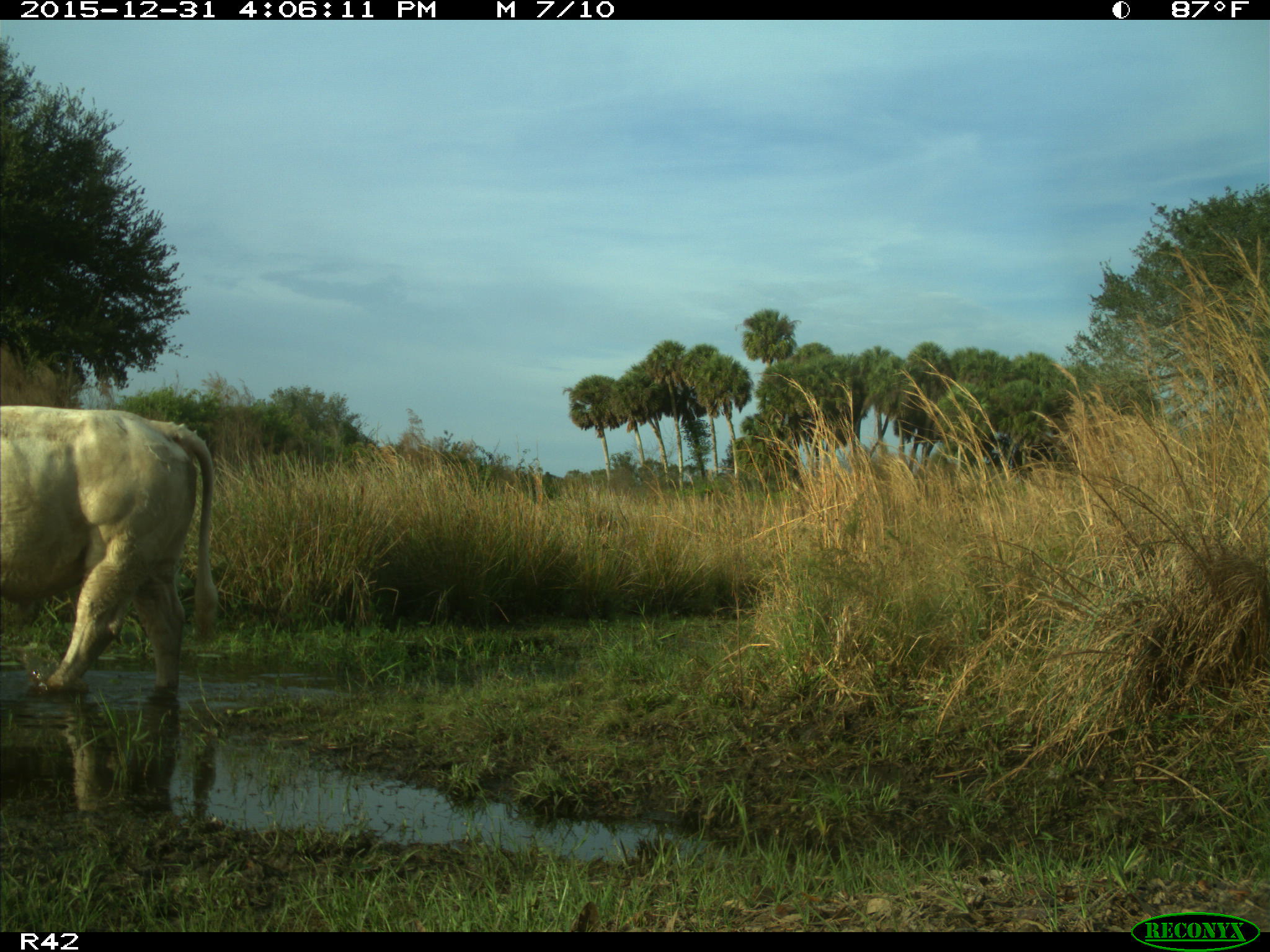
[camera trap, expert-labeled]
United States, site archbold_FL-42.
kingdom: Animalia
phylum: Chordata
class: Mammalia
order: Artiodactyla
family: Bovidae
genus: Bos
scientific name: Bos taurus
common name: domestic cow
Bos taurus (domestic cow).